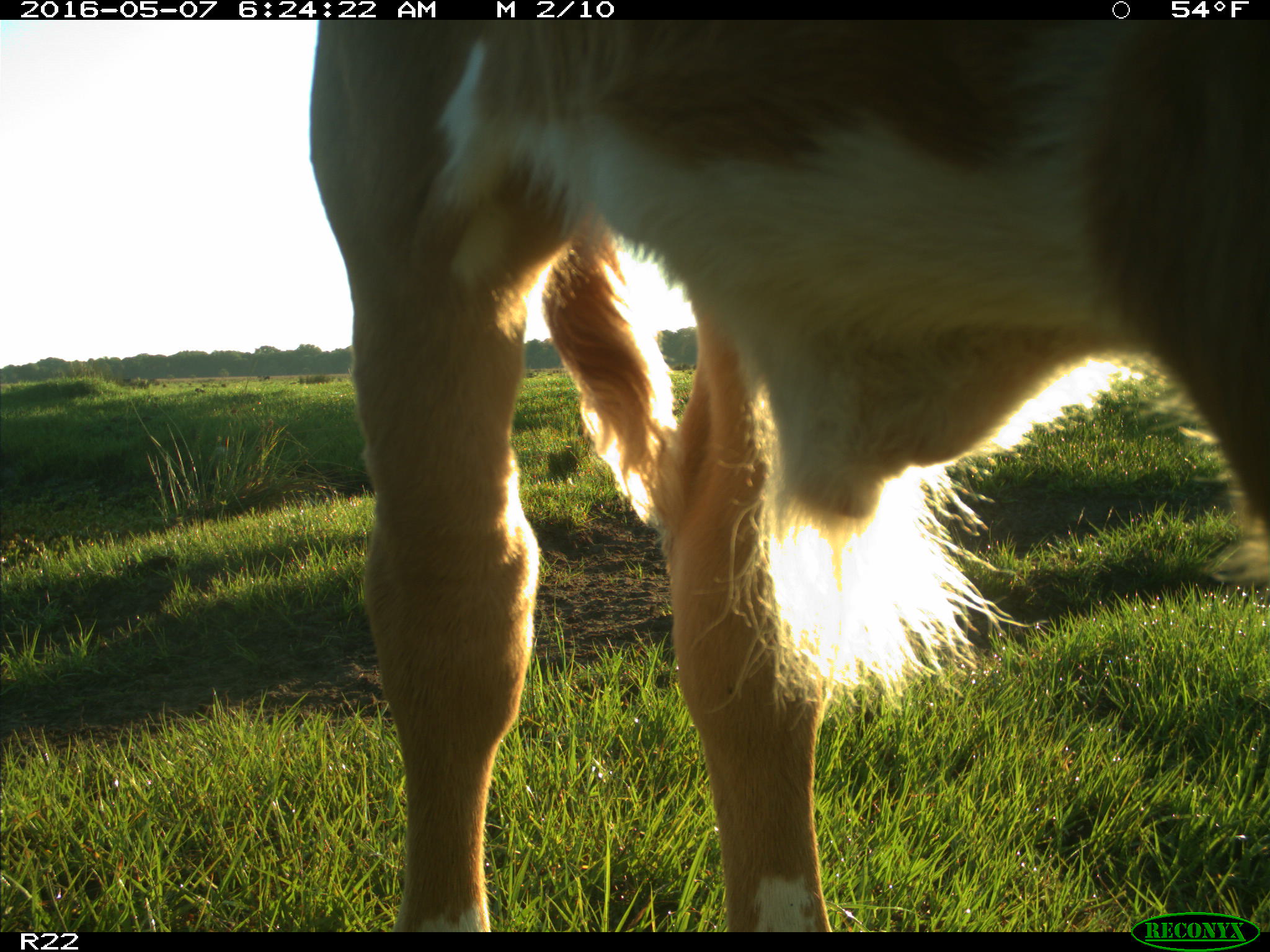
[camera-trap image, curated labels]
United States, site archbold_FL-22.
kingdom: Animalia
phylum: Chordata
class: Mammalia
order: Artiodactyla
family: Bovidae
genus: Bos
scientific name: Bos taurus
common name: domestic cow